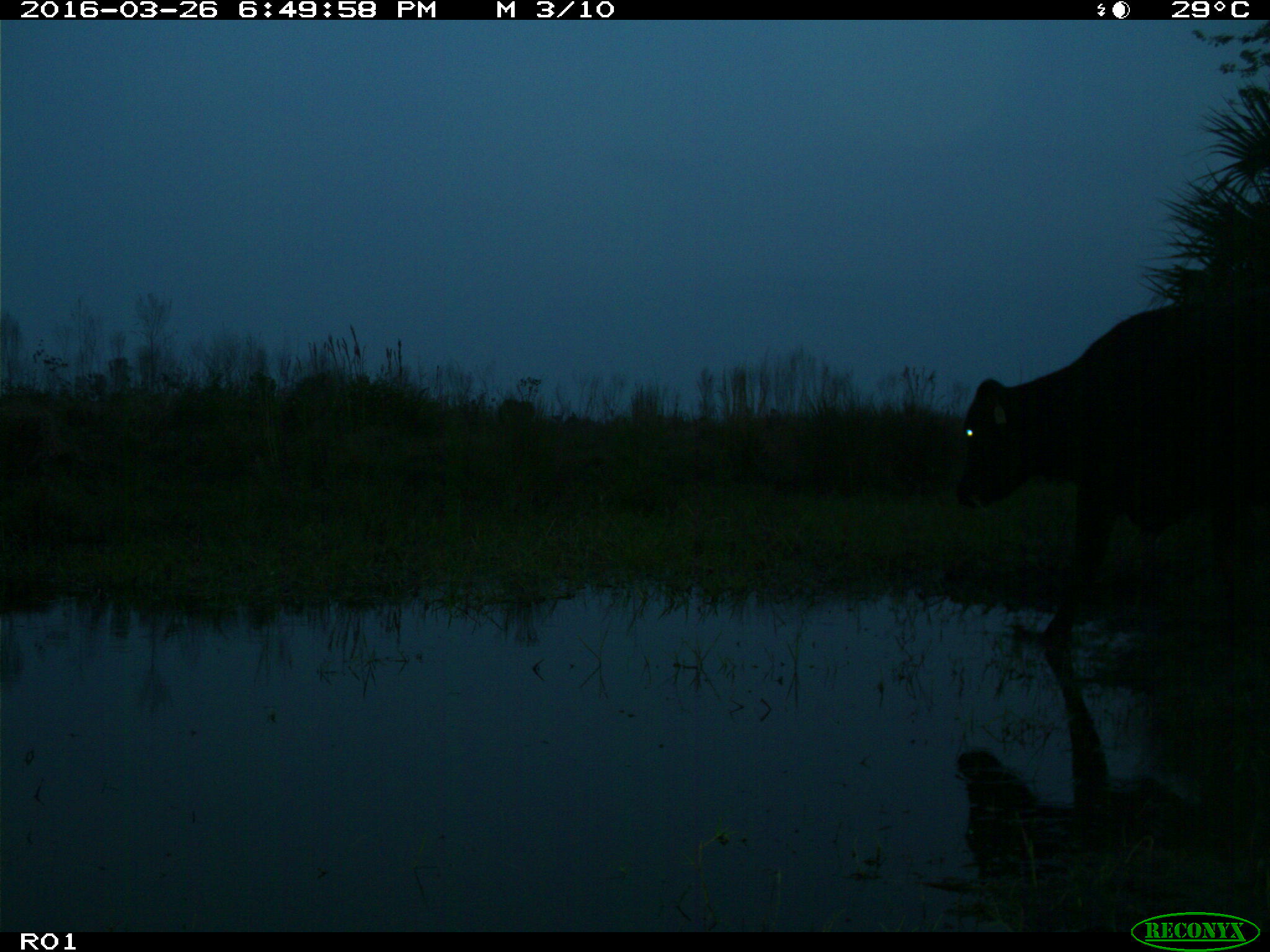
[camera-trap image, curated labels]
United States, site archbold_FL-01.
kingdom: Animalia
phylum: Chordata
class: Mammalia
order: Artiodactyla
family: Bovidae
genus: Bos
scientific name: Bos taurus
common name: domestic cow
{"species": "Bos taurus (domestic cow)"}